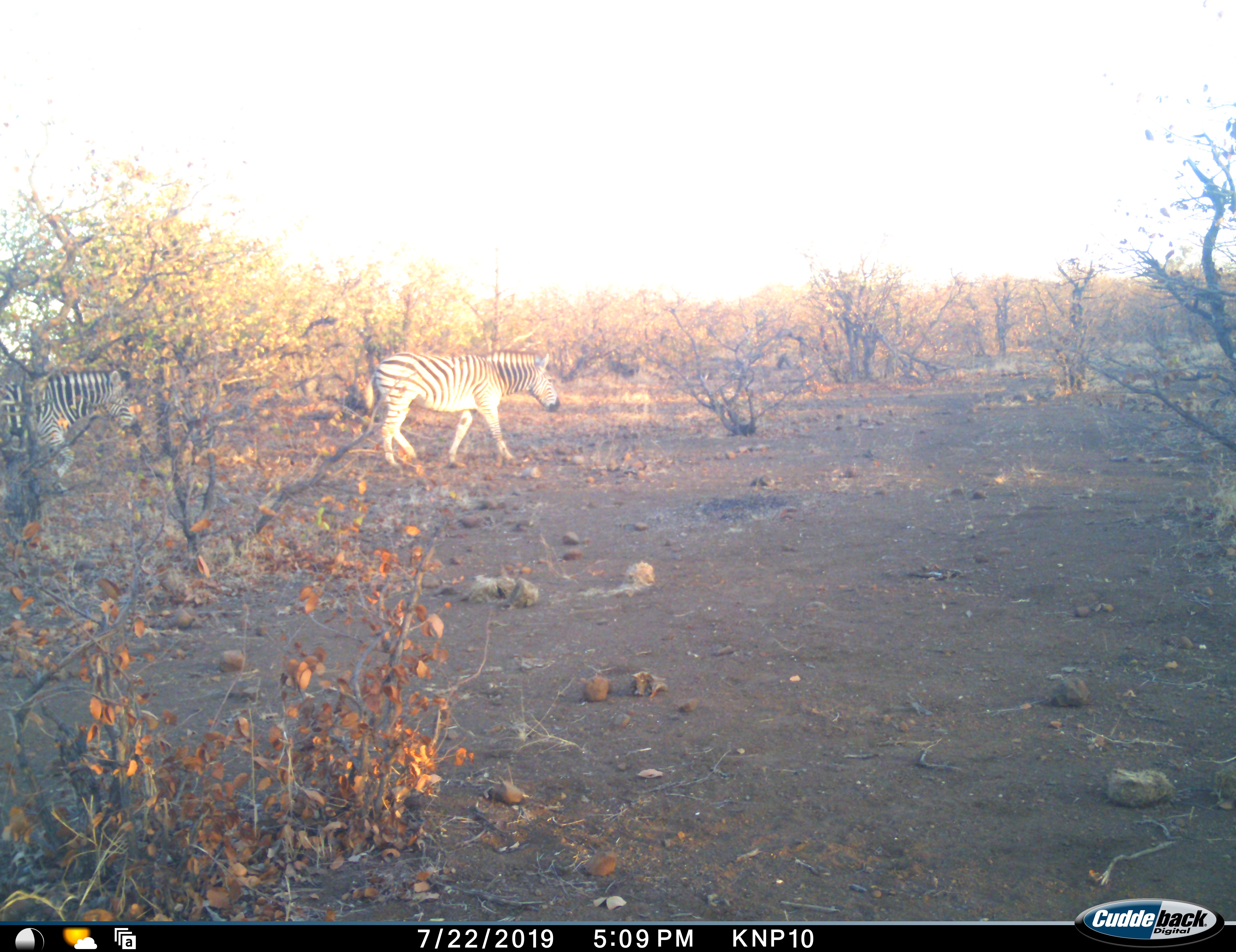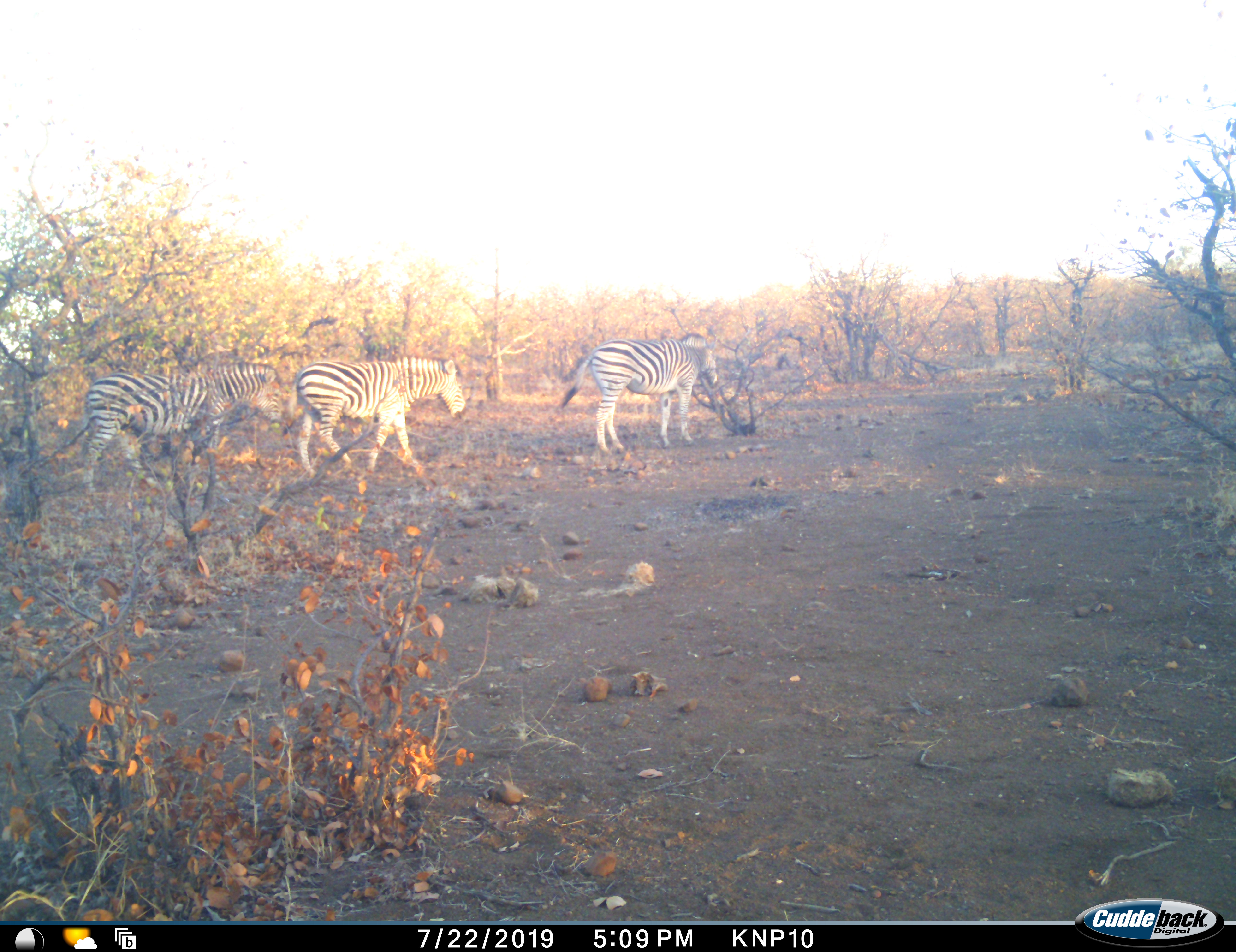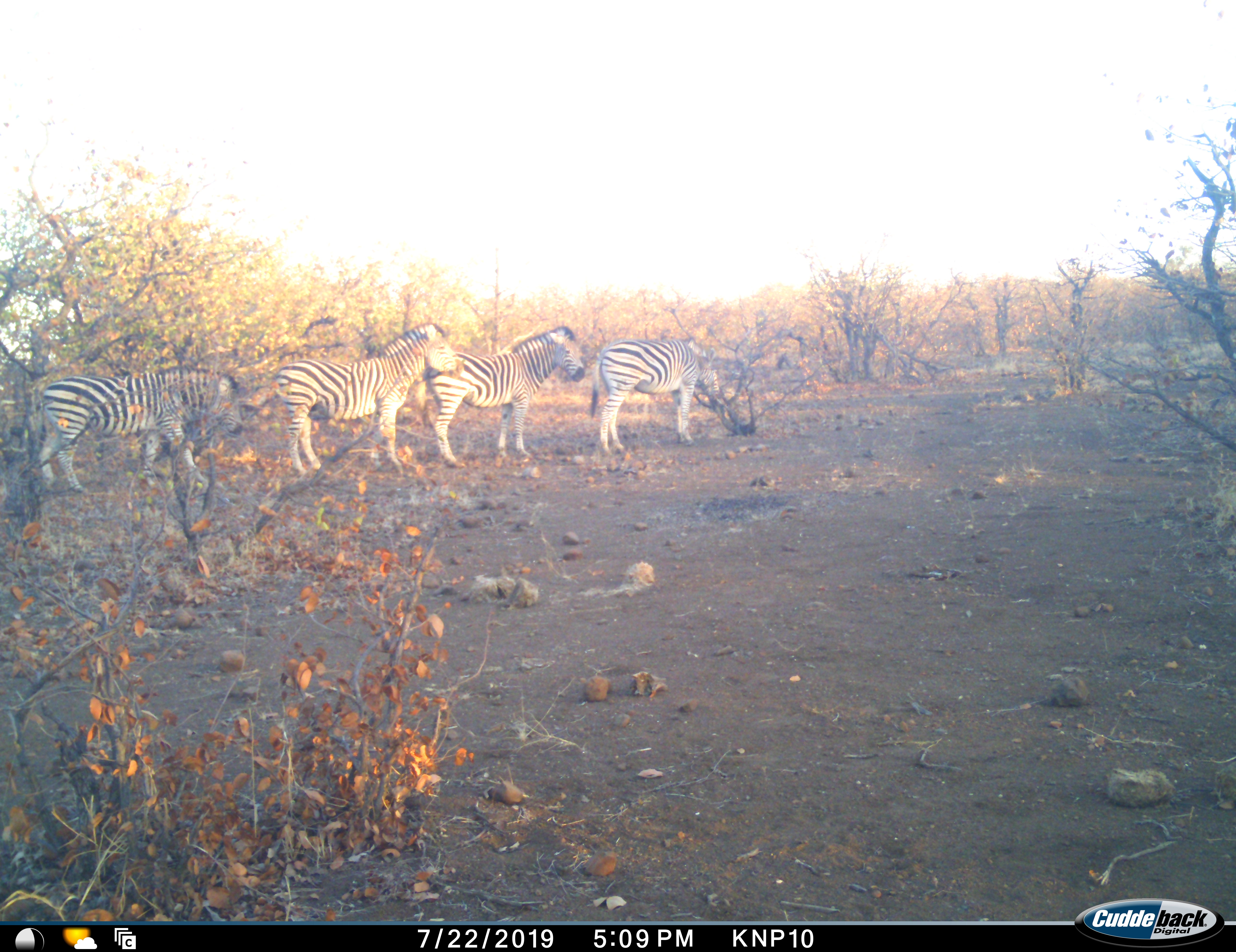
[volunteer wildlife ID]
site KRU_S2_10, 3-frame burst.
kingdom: Animalia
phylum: Chordata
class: Mammalia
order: Perissodactyla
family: Equidae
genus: Equus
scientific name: Equus quagga burchellii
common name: burchell's zebra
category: zebraburchells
Zebraburchells (burchell's zebra) (Equus quagga burchellii), count 4. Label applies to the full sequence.